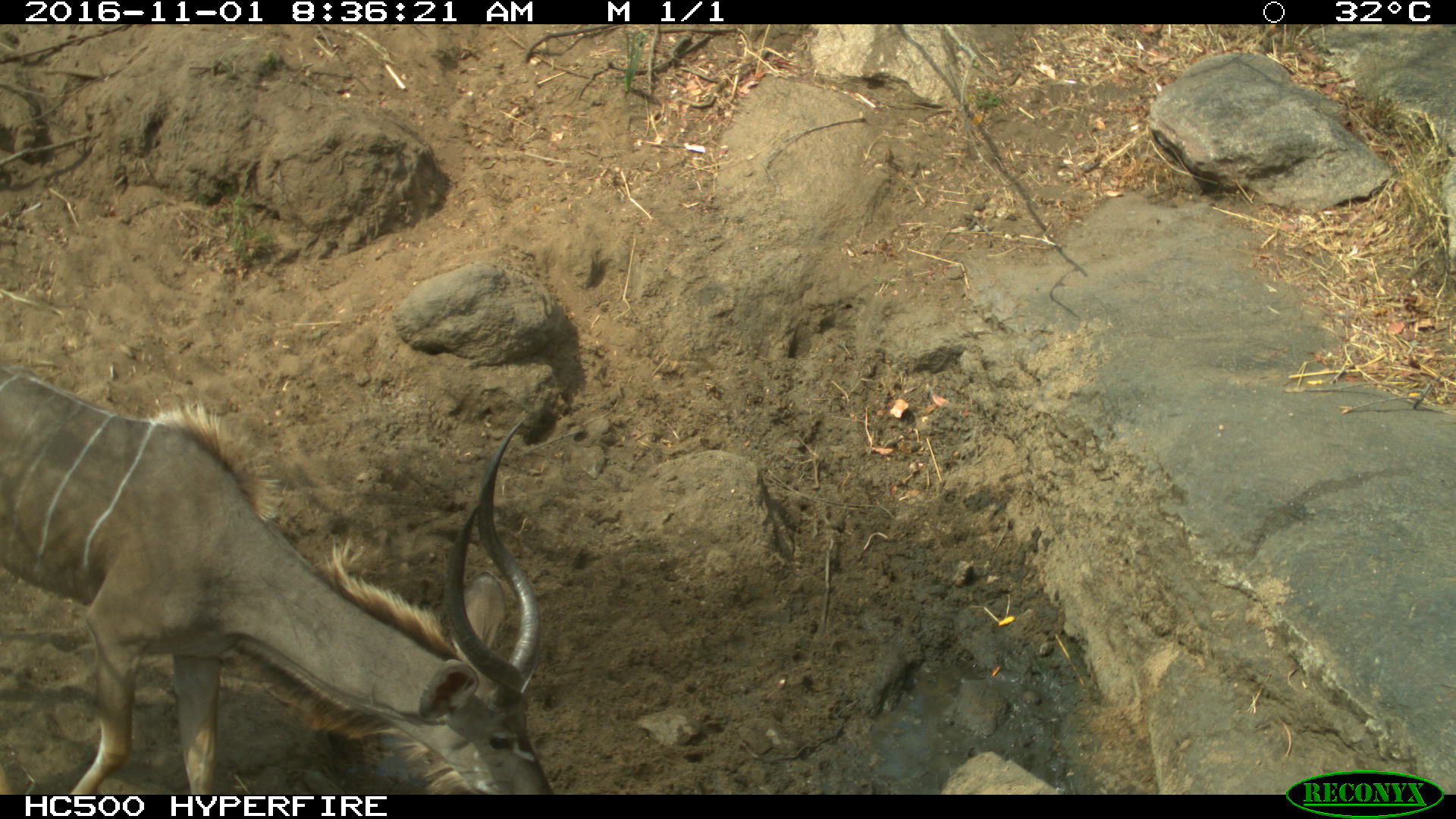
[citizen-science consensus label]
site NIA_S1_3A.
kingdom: Animalia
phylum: Chordata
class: Mammalia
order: Artiodactyla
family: Bovidae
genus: Tragelaphus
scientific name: Tragelaphus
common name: kudu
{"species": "kudu (Tragelaphus)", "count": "1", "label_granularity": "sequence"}